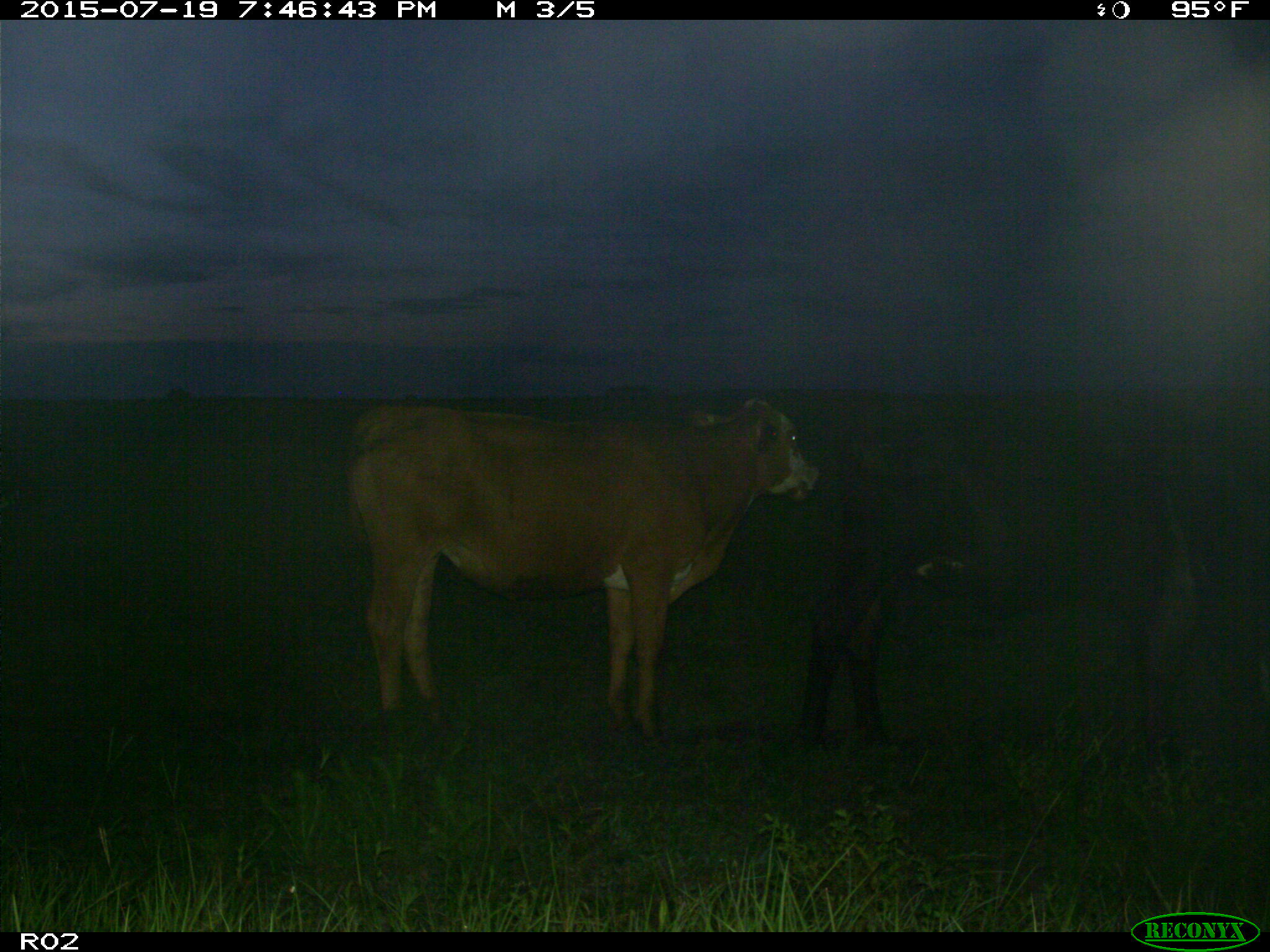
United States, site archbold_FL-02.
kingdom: Animalia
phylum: Chordata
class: Mammalia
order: Artiodactyla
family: Bovidae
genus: Bos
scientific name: Bos taurus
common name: domestic cow